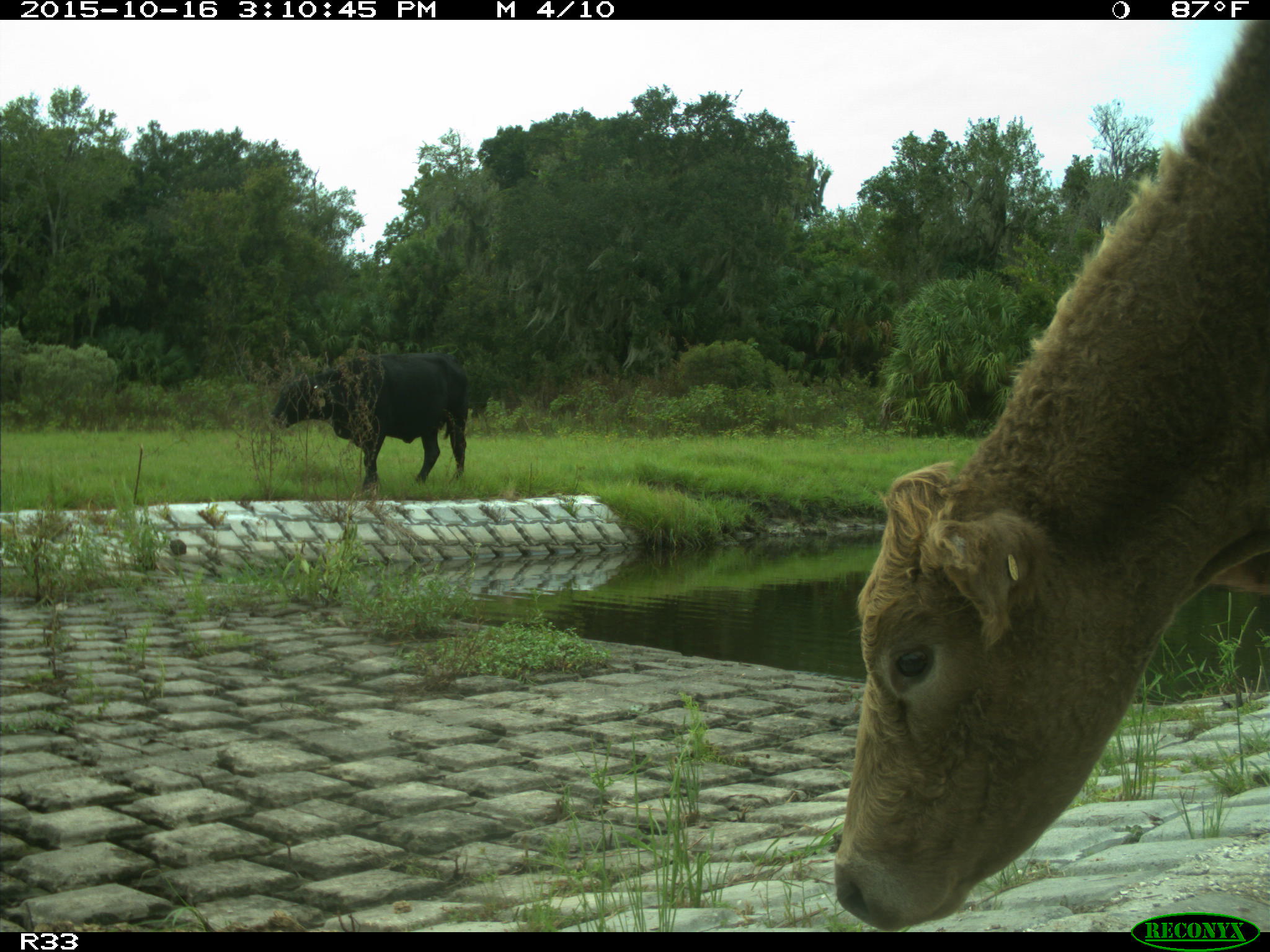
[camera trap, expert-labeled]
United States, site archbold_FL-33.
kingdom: Animalia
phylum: Chordata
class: Mammalia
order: Artiodactyla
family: Bovidae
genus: Bos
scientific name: Bos taurus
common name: domestic cow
Bos taurus (domestic cow).